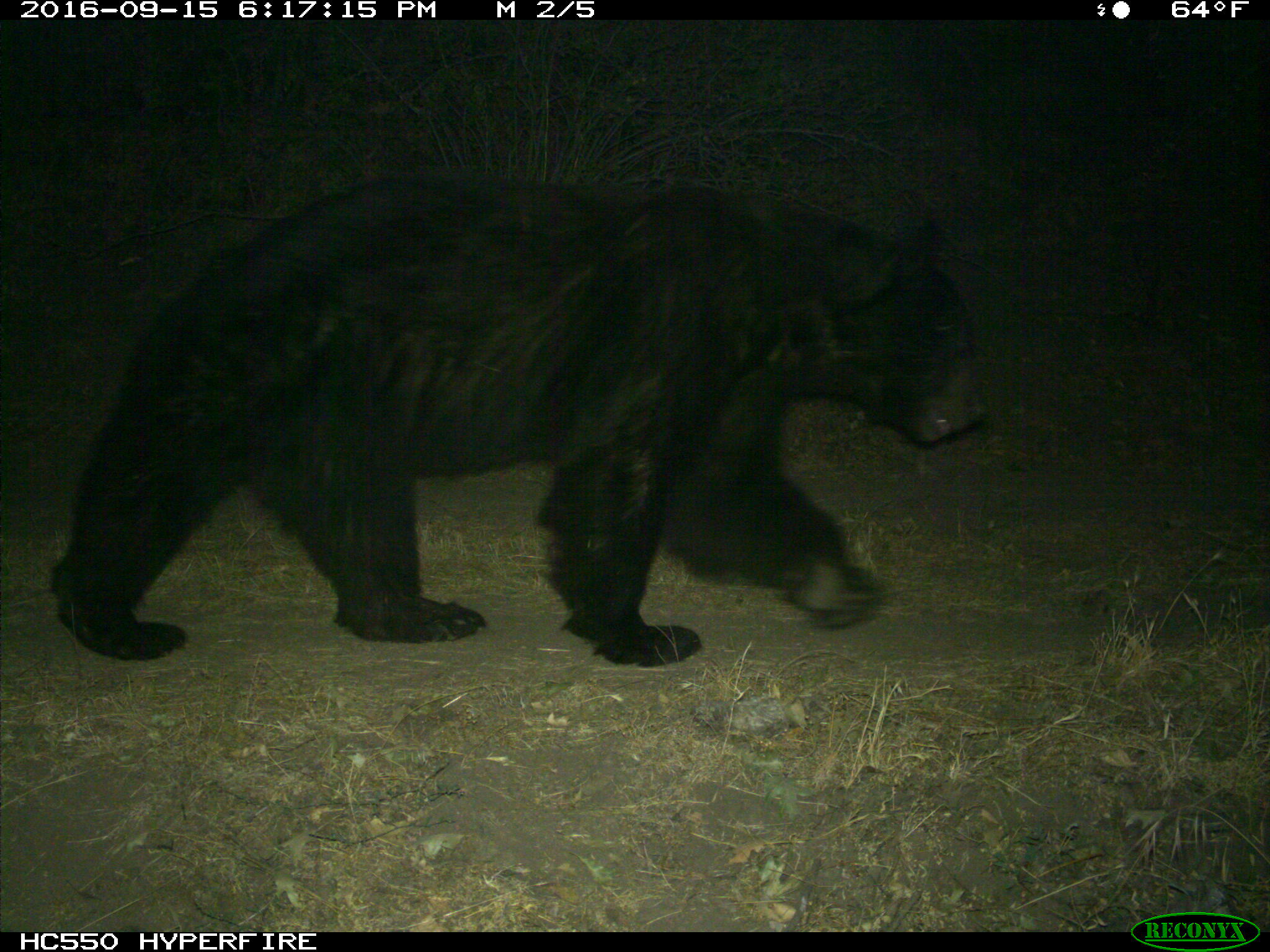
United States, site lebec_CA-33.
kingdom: Animalia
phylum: Chordata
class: Mammalia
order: Carnivora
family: Ursidae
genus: Ursus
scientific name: Ursus americanus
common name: american black bear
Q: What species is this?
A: Ursus americanus (american black bear).